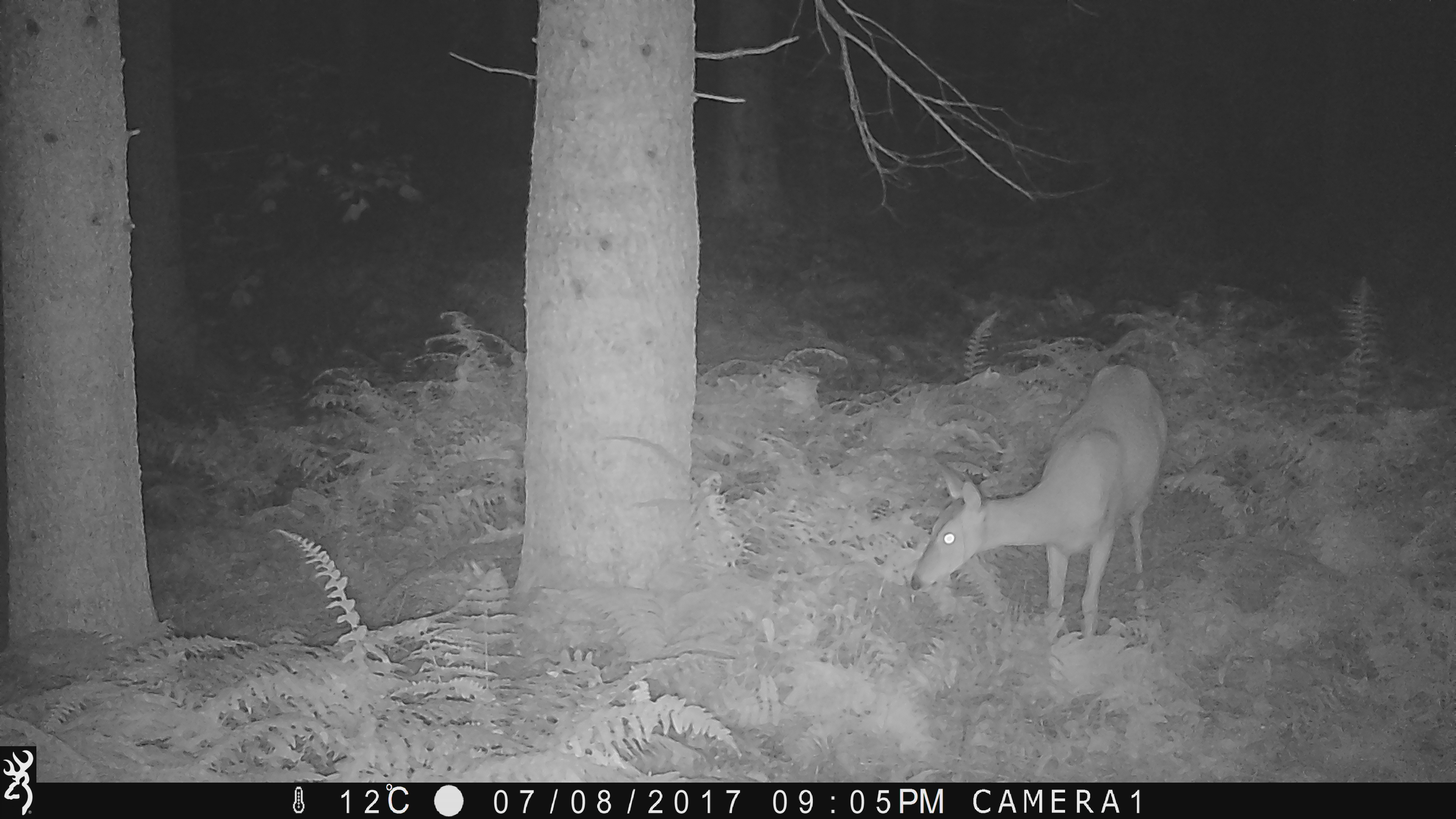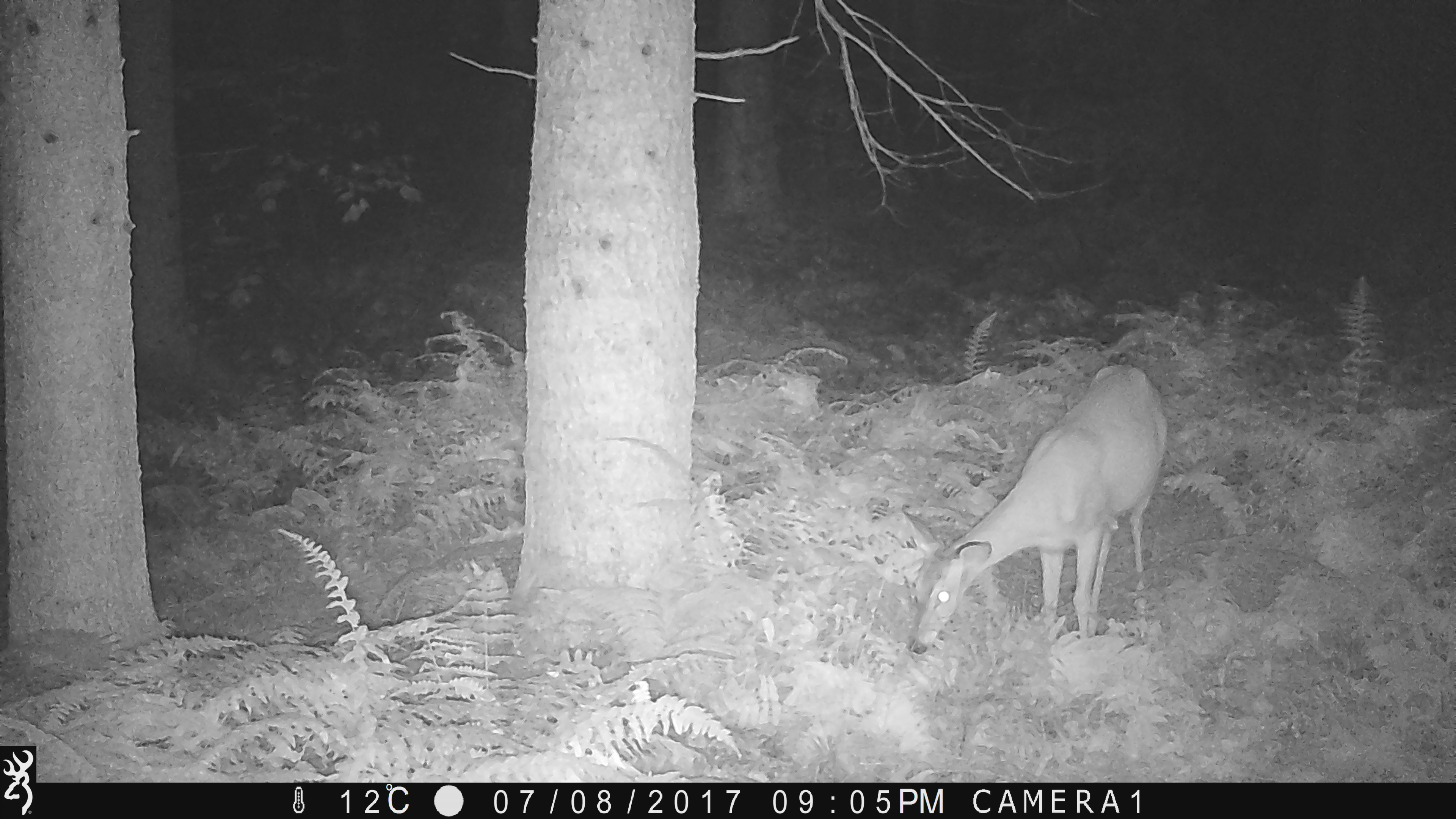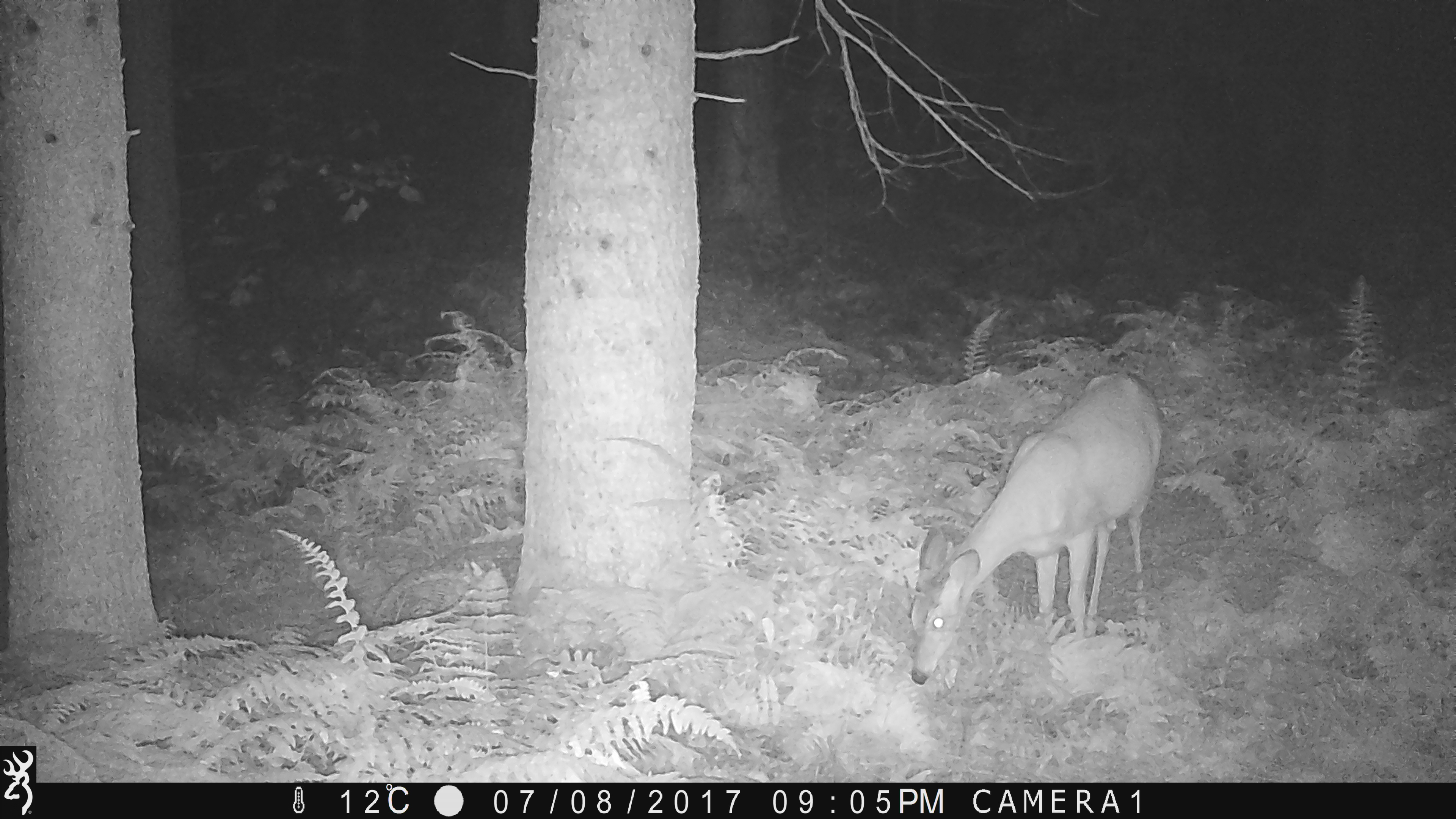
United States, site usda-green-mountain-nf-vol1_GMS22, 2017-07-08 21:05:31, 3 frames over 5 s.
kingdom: Animalia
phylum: Chordata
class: Mammalia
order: Artiodactyla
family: Cervidae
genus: Odocoileus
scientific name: Odocoileus virginianus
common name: white-tailed deer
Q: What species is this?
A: White-tailed deer (Odocoileus virginianus).